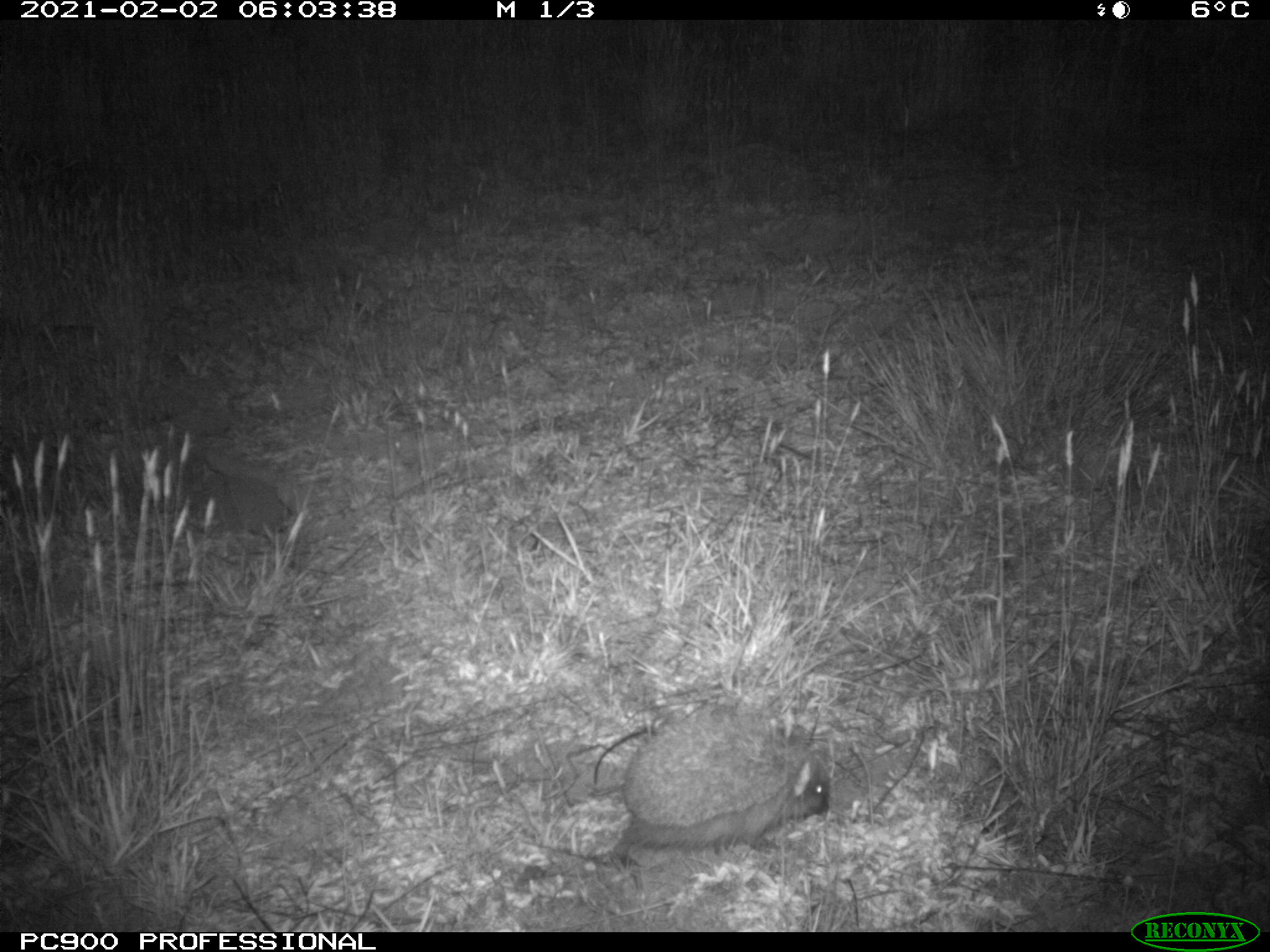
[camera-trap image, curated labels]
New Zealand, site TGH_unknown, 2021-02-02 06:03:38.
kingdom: Animalia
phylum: Chordata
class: Mammalia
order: Eulipotyphla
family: Erinaceidae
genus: Erinaceus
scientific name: Erinaceus europaeus europaeus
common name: european hedgehog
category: hedgehog